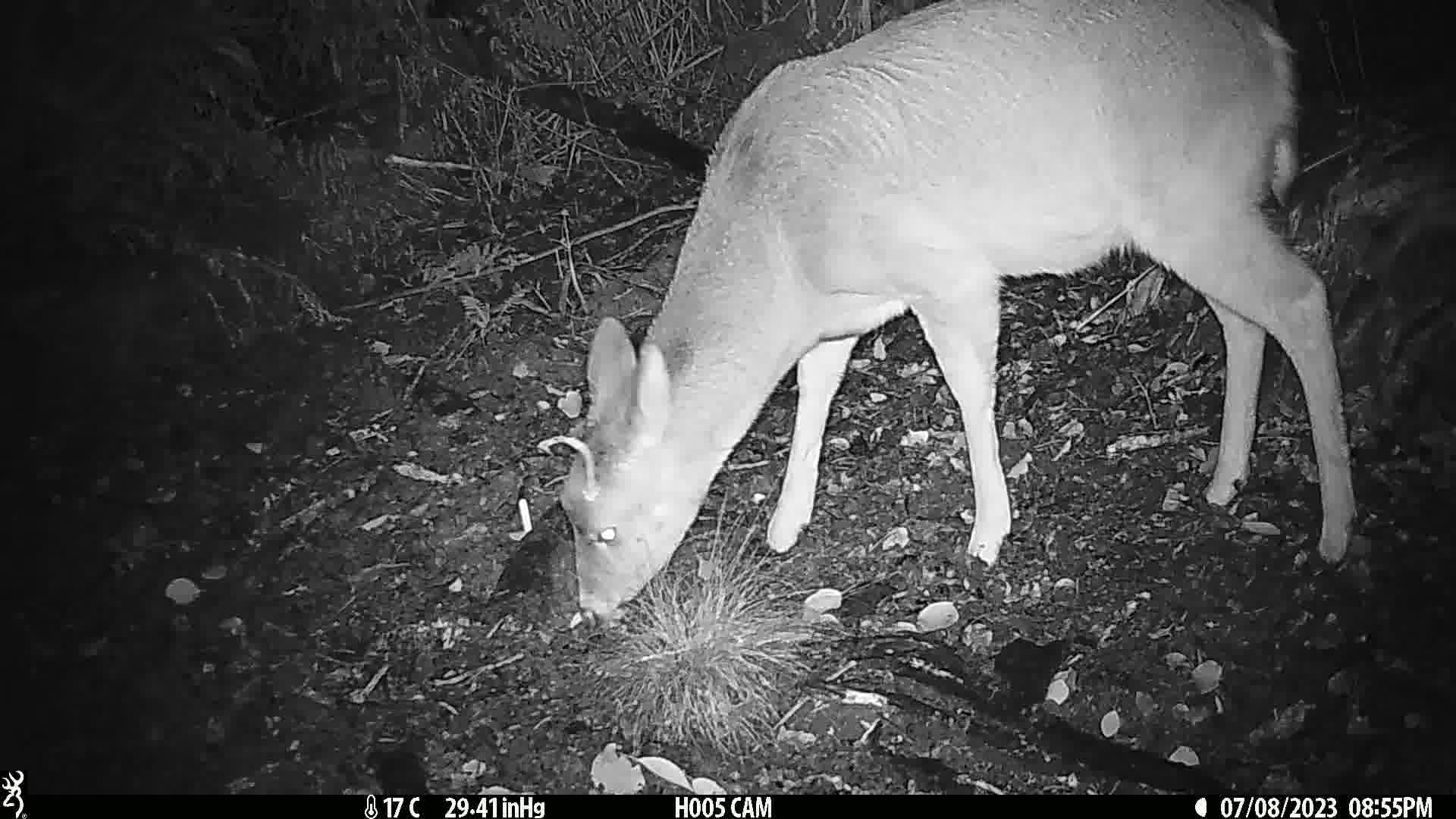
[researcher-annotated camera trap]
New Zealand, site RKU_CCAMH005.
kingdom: Animalia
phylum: Chordata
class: Mammalia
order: Artiodactyla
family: Cervidae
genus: Odocoileus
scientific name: Odocoileus virginianus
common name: white-tailed deer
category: white tailed deer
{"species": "white tailed deer (white-tailed deer) (Odocoileus virginianus)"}